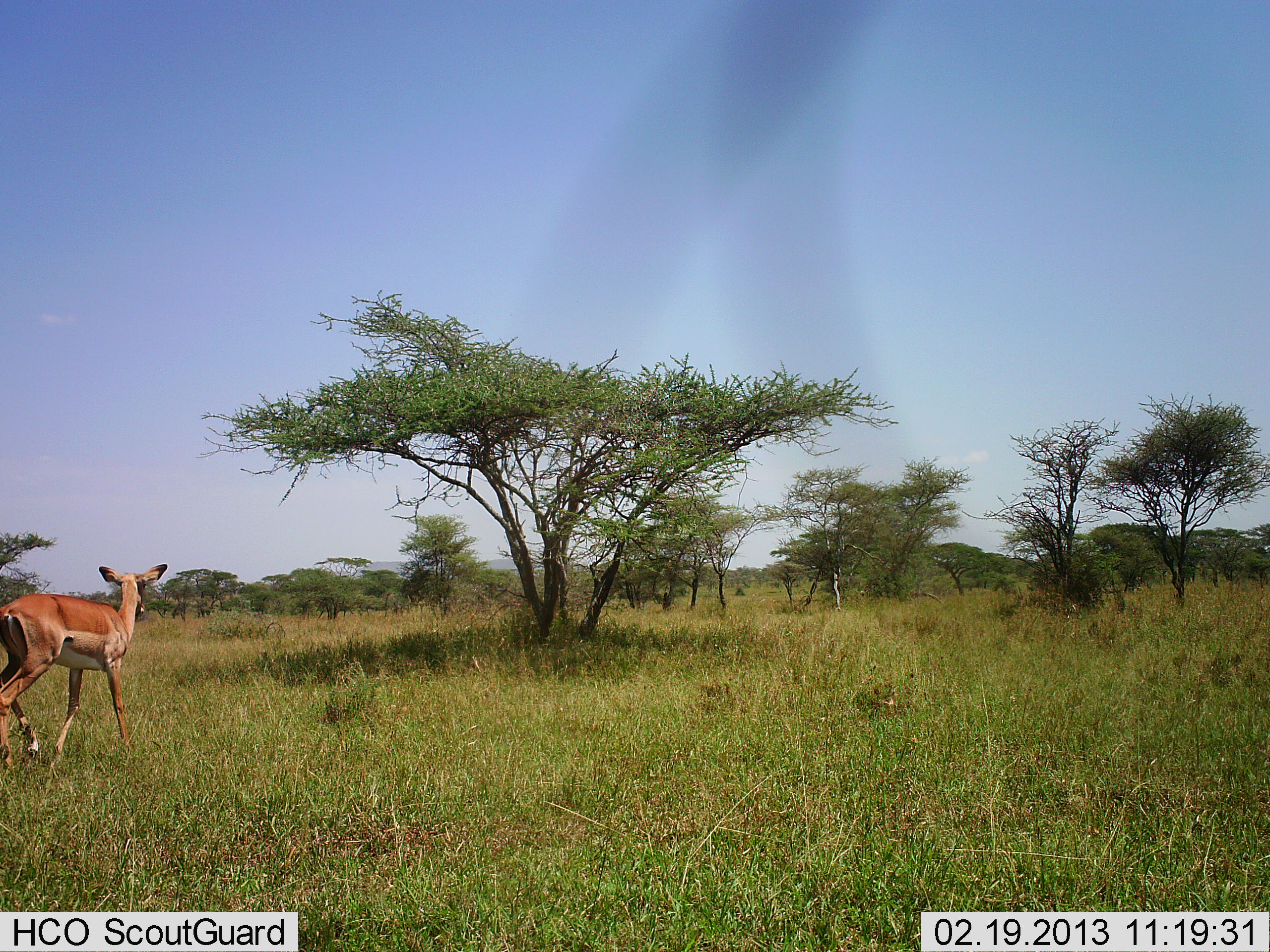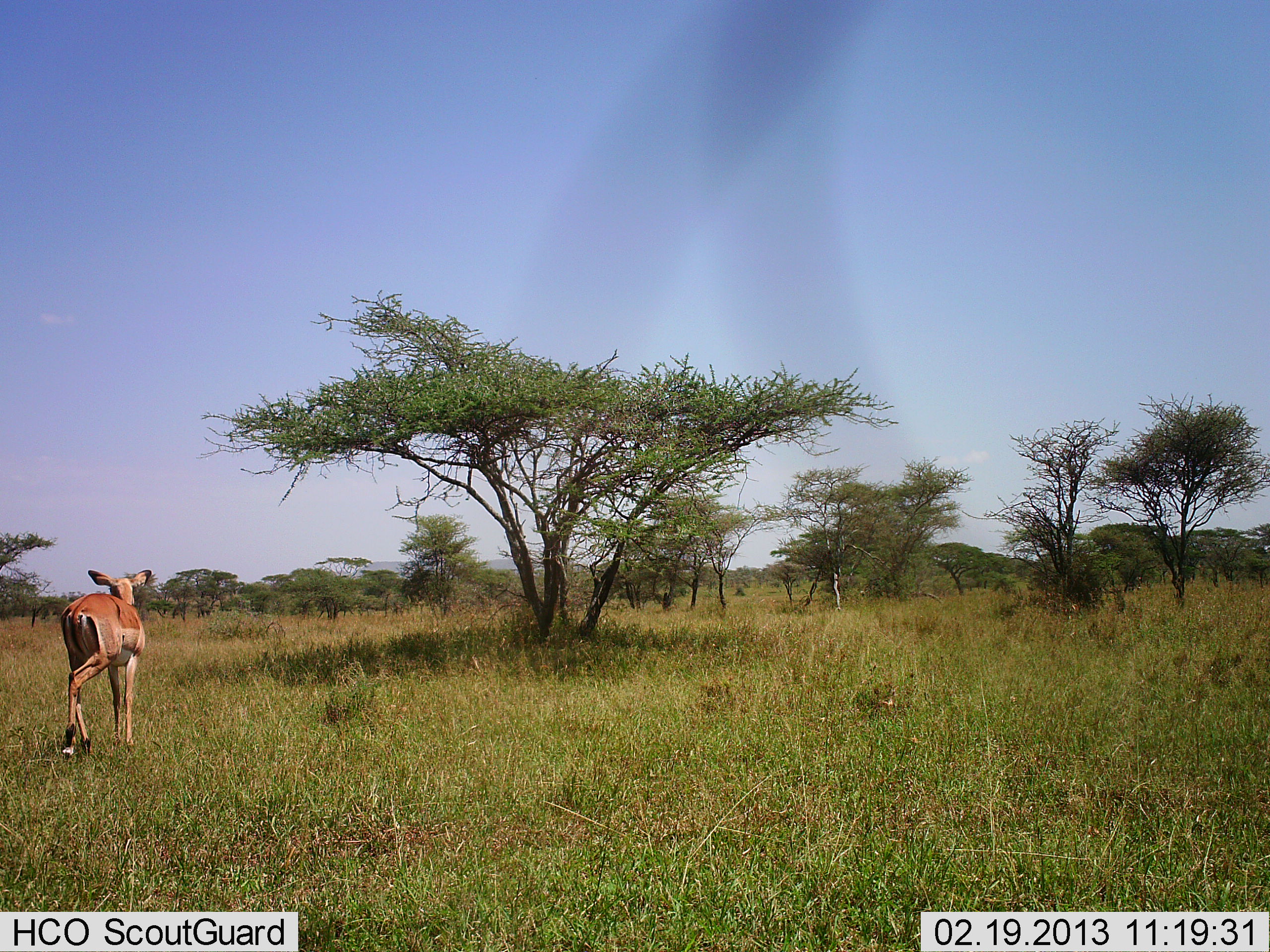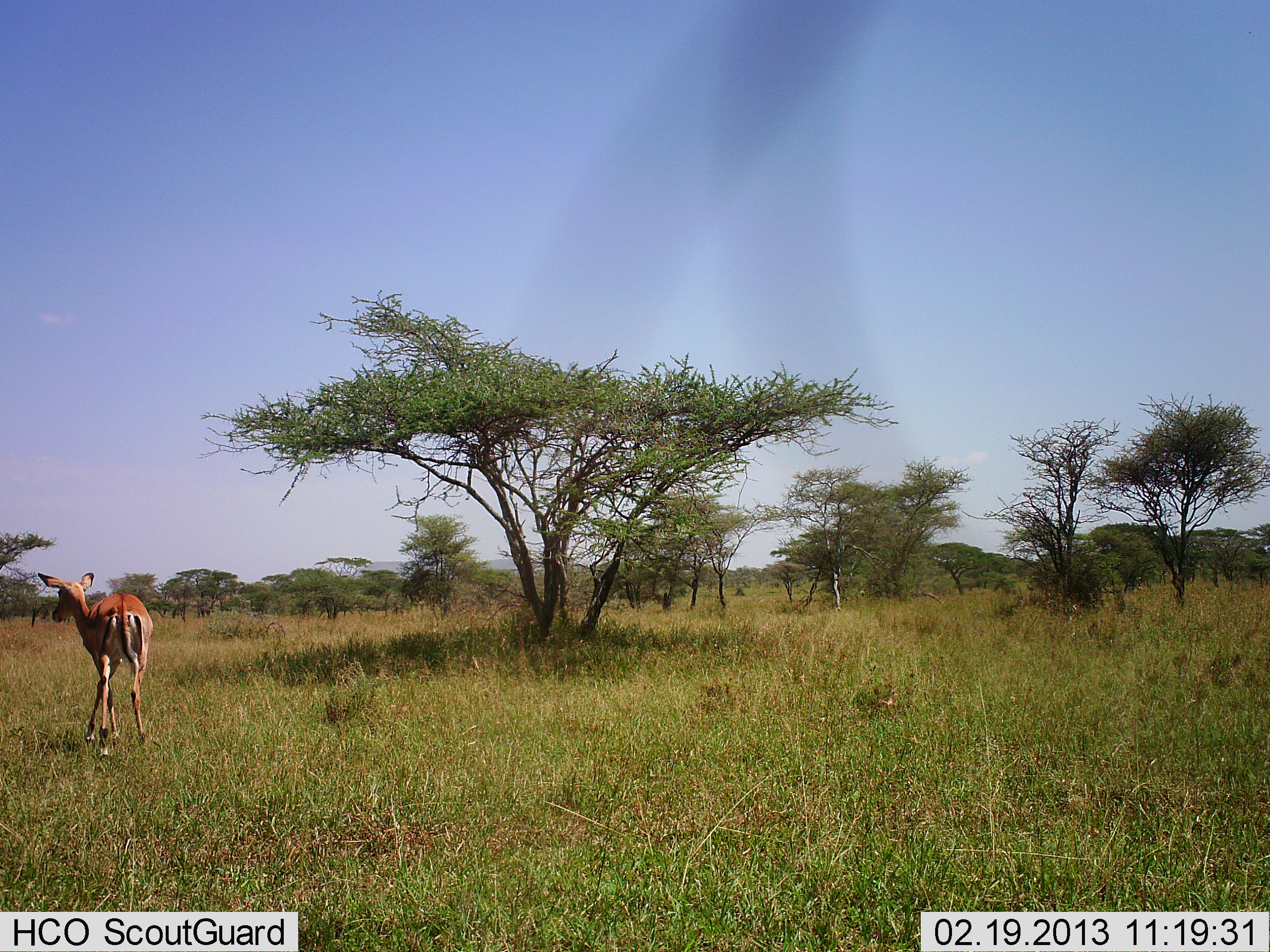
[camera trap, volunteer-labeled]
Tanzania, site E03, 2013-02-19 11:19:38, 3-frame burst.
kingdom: Animalia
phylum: Chordata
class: Mammalia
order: Artiodactyla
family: Bovidae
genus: Aepyceros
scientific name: Aepyceros melampus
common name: impala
Impala (Aepyceros melampus), count 1. Behavior (volunteer vote fractions): standing 16%, resting 0%, moving 84%, interacting 0%. Young present (vote fraction): 0%. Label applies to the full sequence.